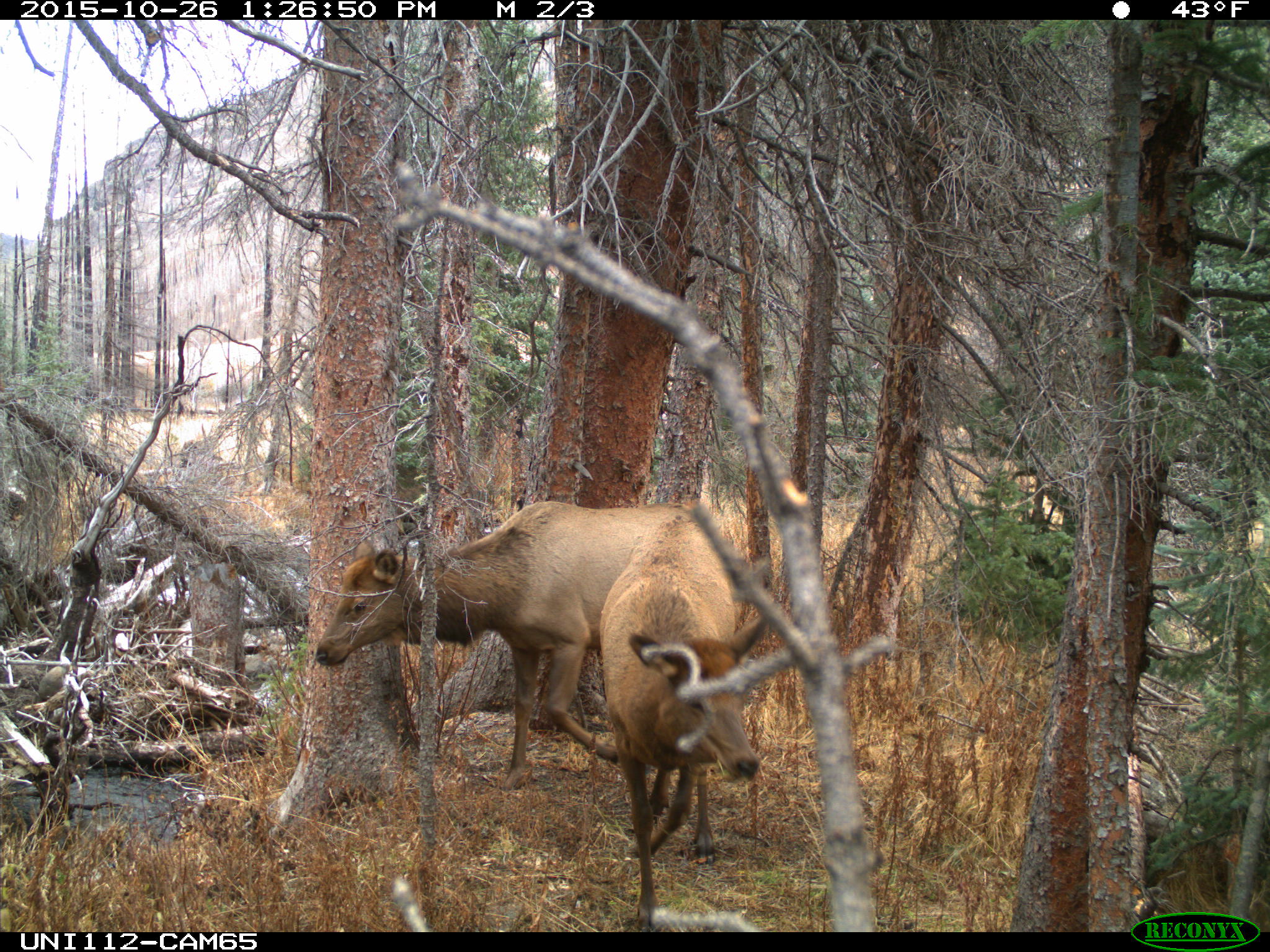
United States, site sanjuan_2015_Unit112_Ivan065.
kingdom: Animalia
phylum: Chordata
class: Mammalia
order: Artiodactyla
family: Cervidae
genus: Cervus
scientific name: Cervus elaphus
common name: red deer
Cervus elaphus (red deer).